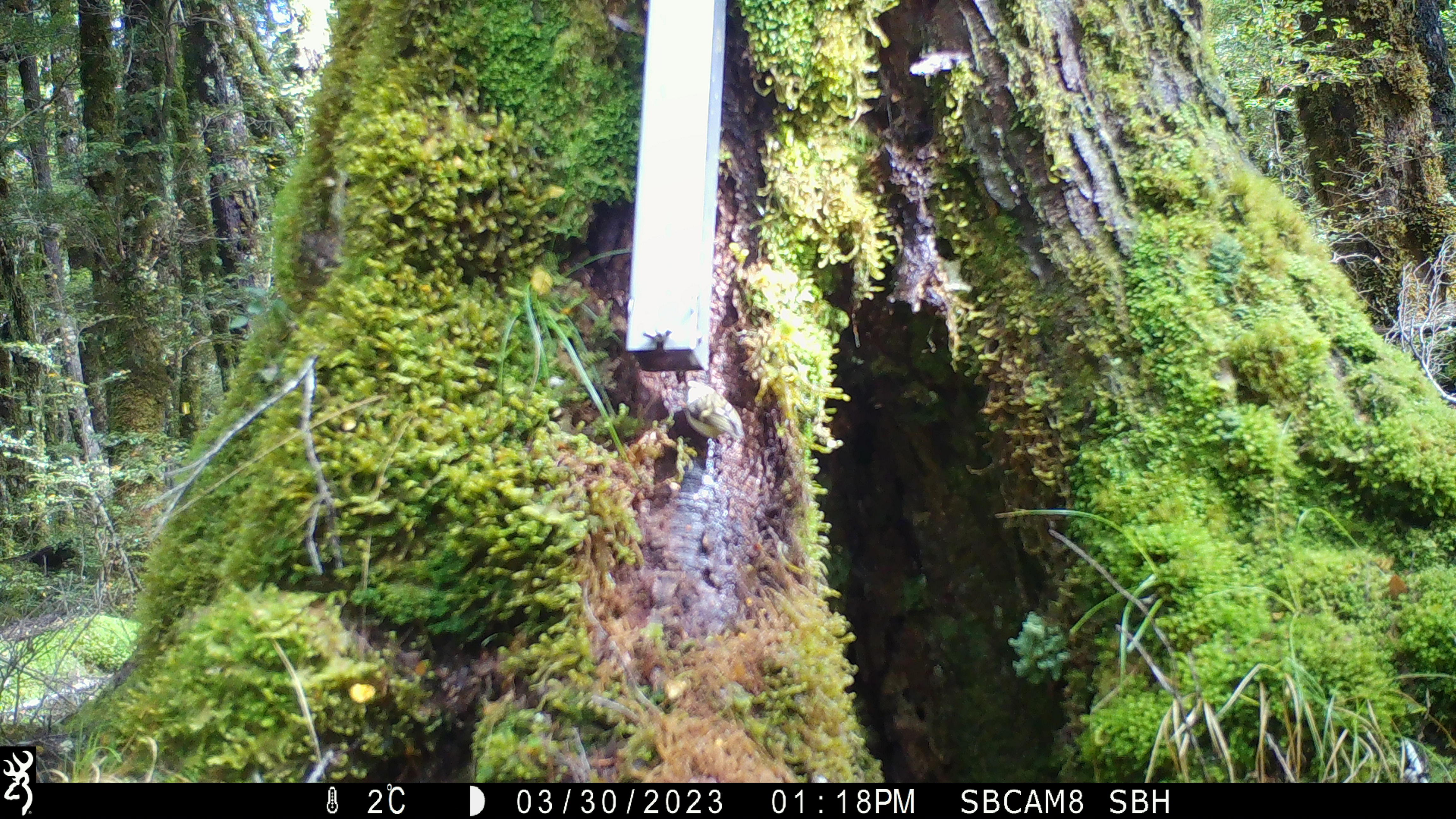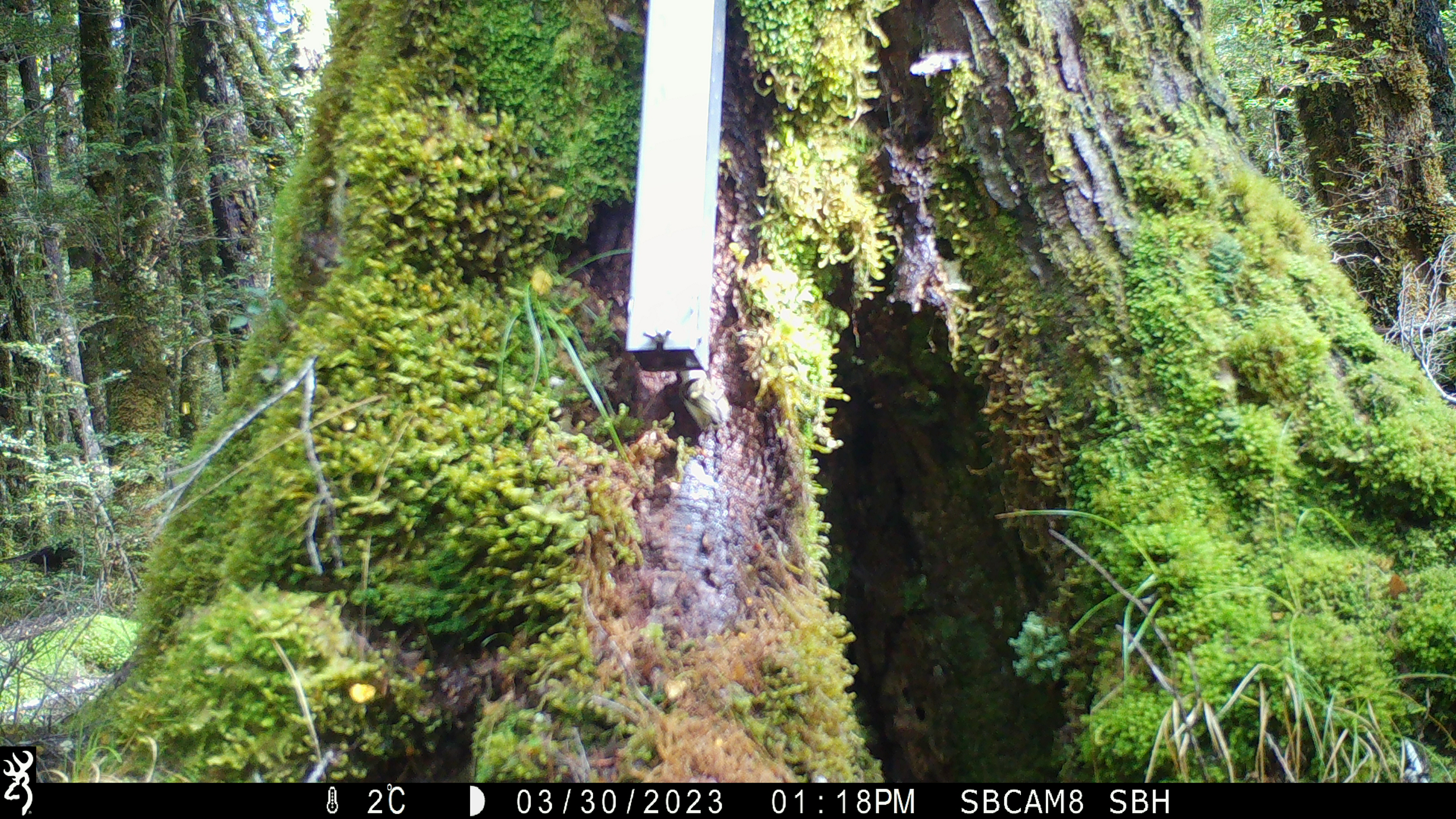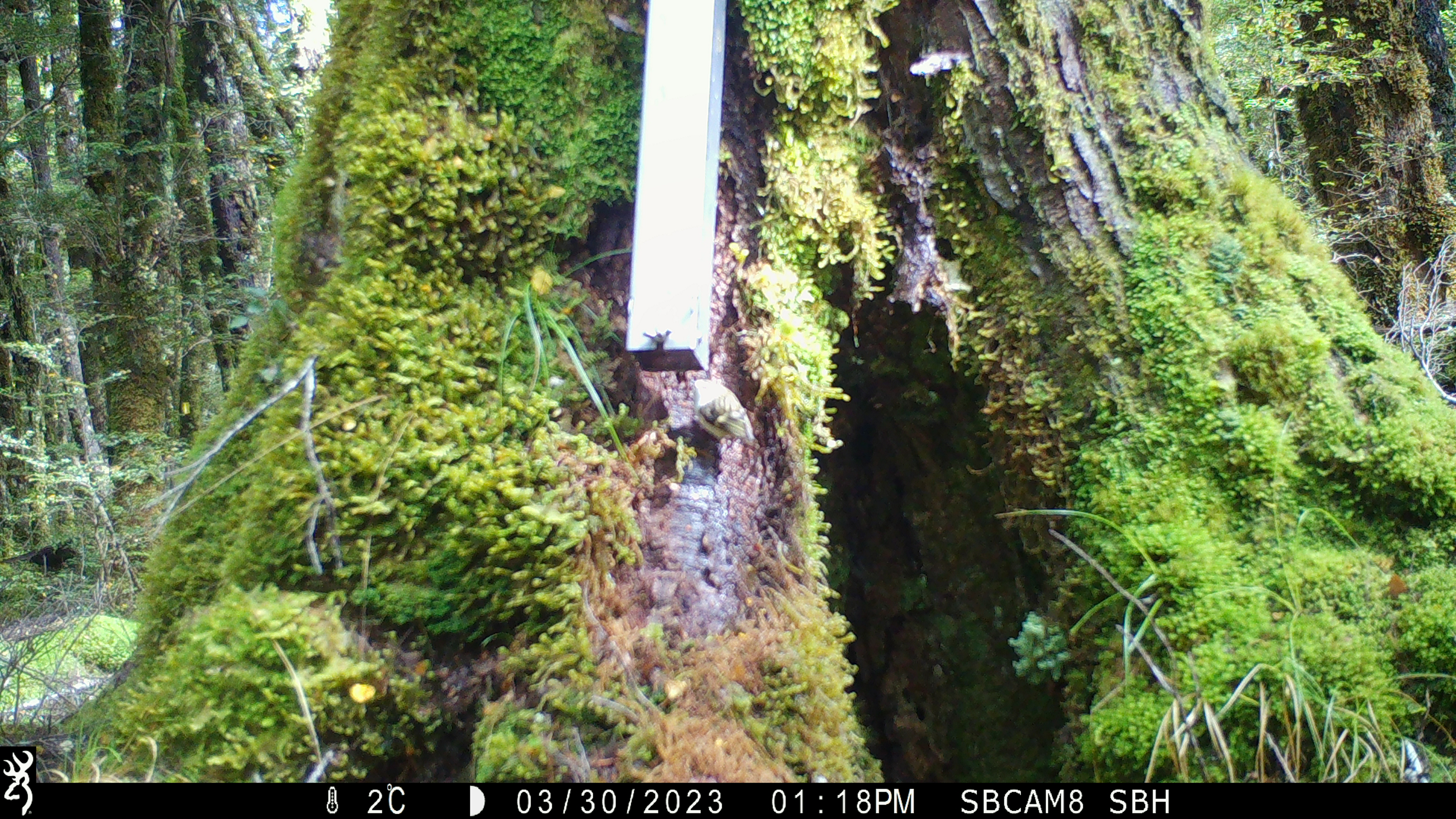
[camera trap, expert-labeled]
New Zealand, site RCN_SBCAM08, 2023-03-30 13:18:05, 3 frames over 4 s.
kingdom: Animalia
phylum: Chordata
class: Aves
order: Passeriformes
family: Acanthisittidae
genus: Acanthisitta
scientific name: Acanthisitta chloris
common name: rifleman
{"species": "rifleman (Acanthisitta chloris)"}